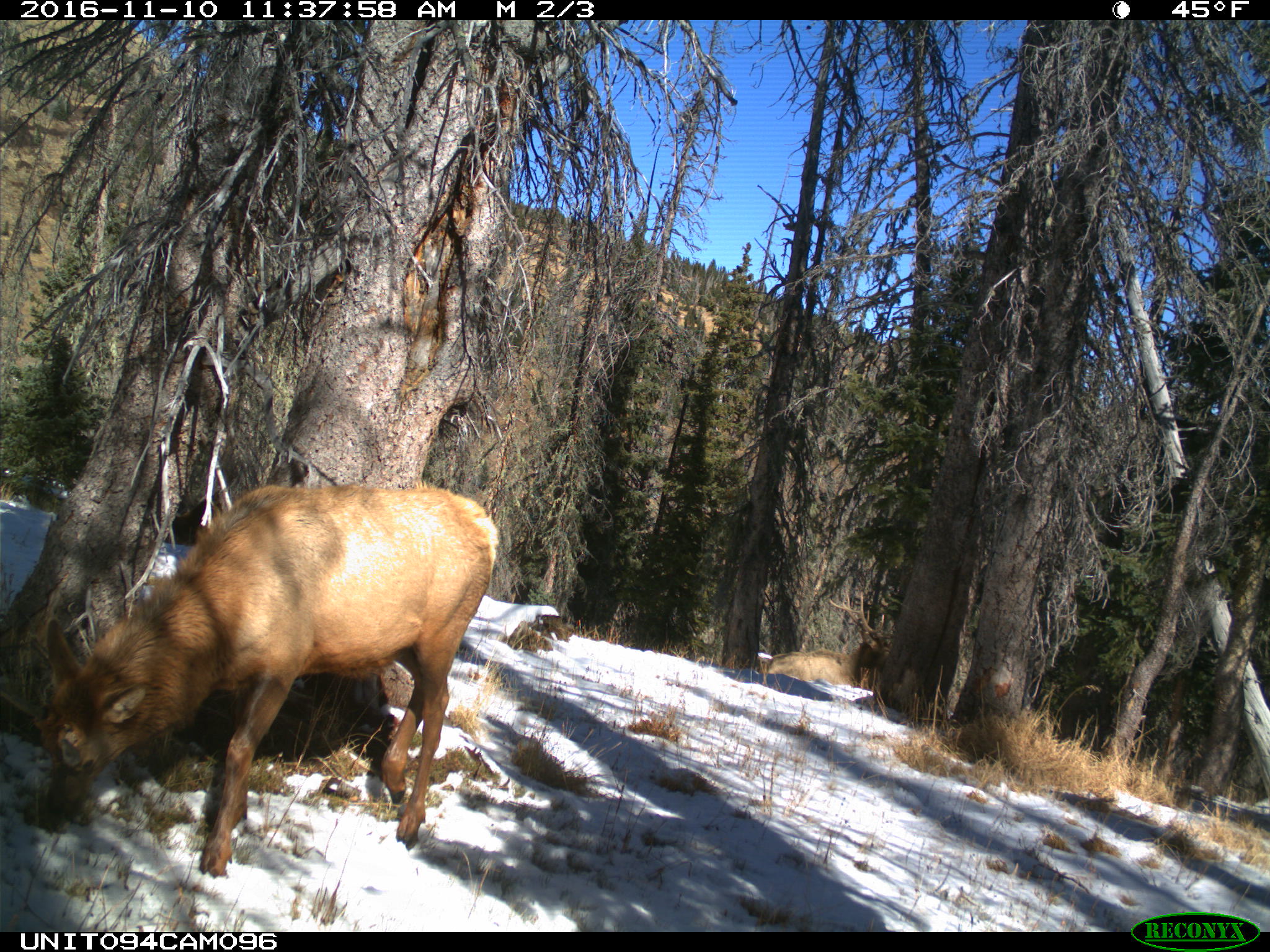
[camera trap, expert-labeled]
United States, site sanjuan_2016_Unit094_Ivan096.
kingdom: Animalia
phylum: Chordata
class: Mammalia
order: Artiodactyla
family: Cervidae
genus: Cervus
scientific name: Cervus elaphus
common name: red deer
Cervus elaphus (red deer).